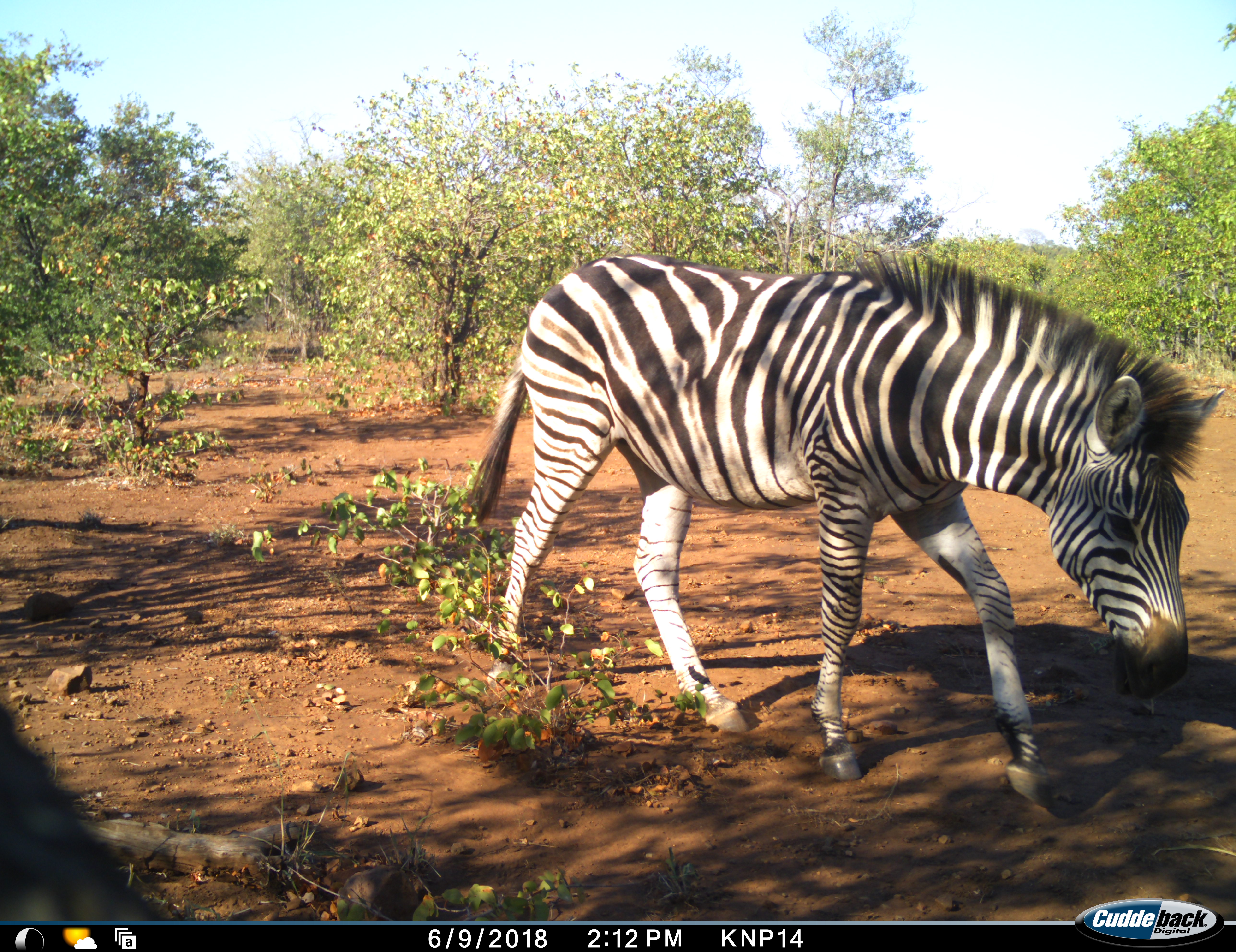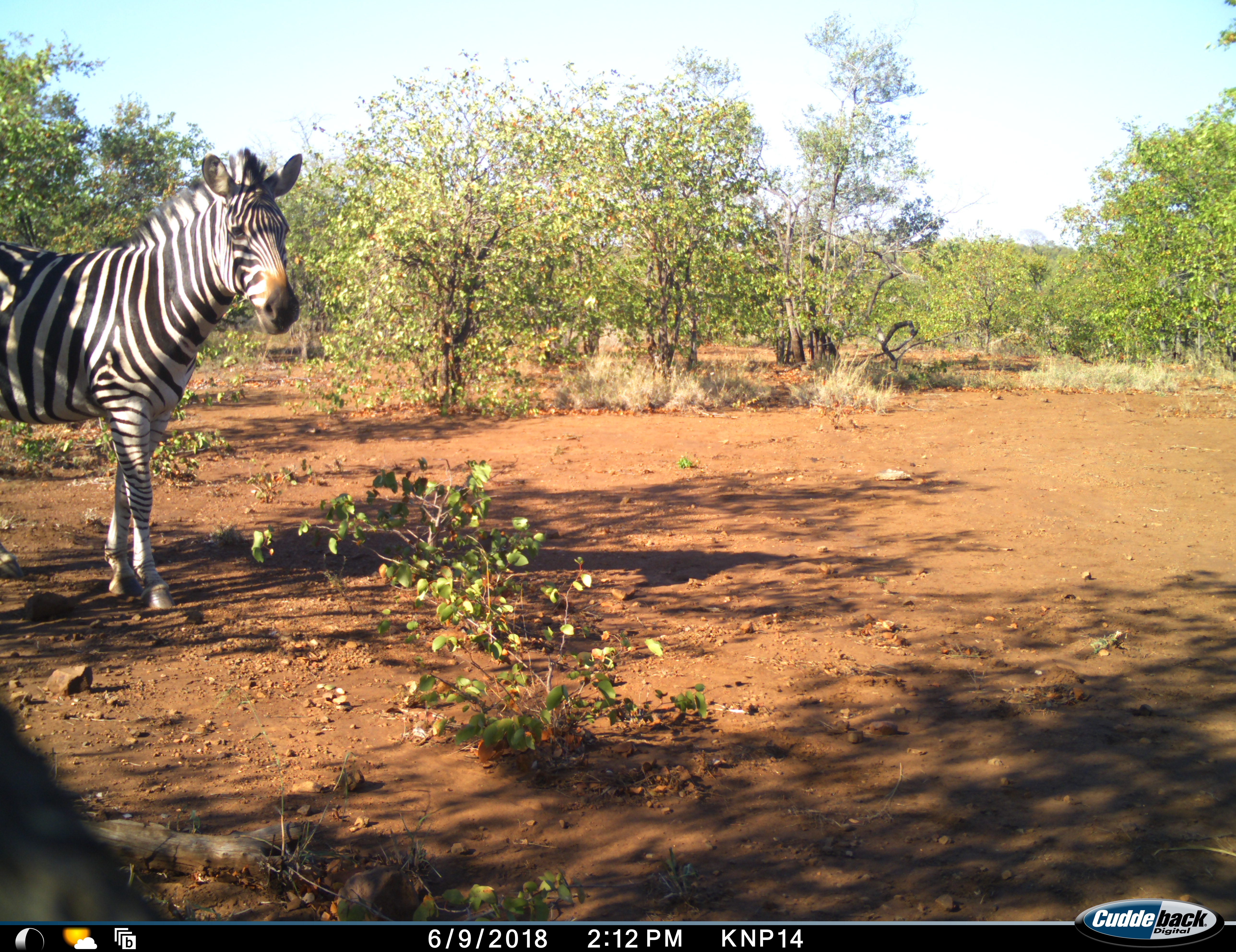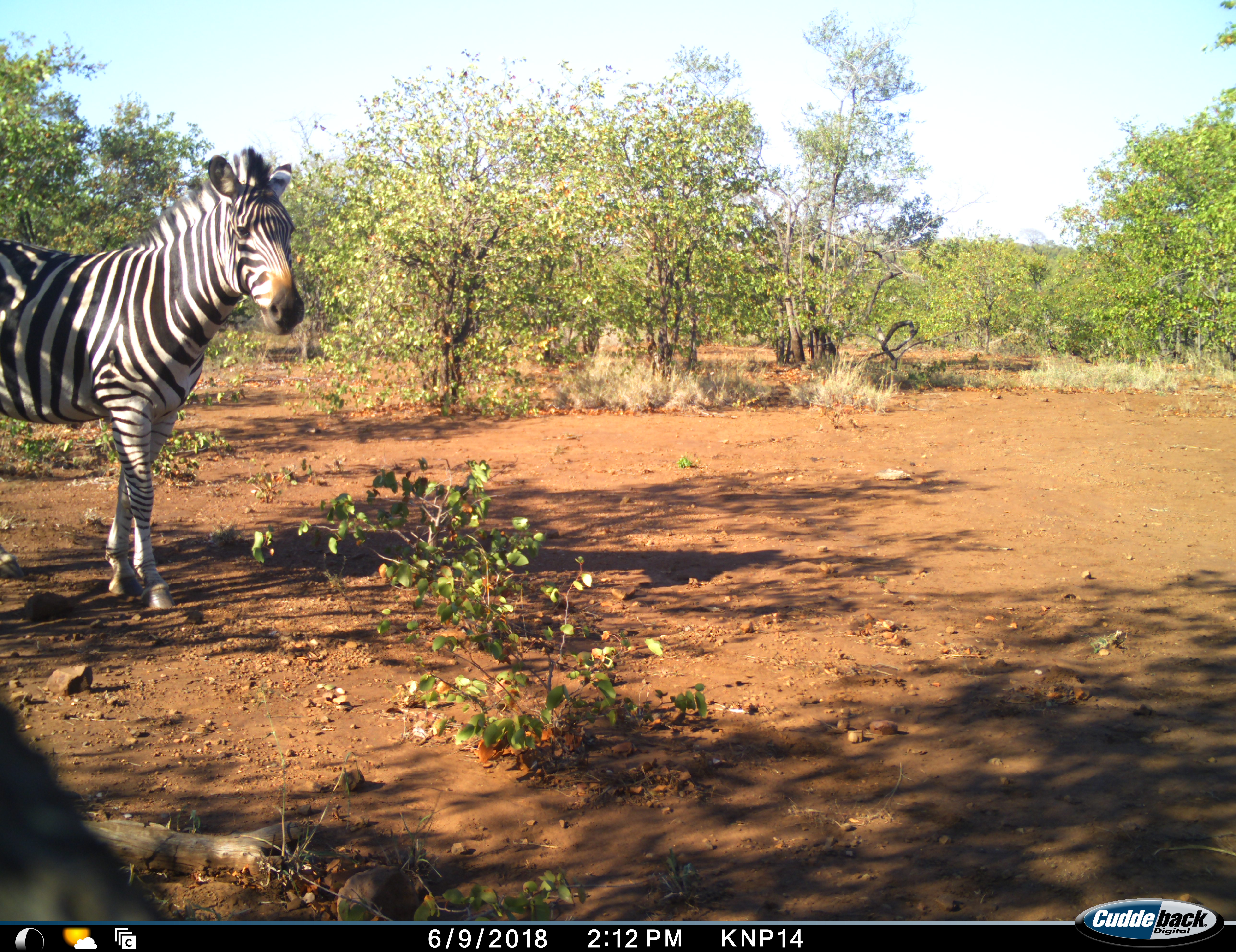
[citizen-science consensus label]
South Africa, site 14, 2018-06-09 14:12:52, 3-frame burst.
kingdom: Animalia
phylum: Chordata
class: Mammalia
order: Perissodactyla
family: Equidae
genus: Equus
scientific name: Equus quagga burchellii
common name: burchell's zebra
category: zebraburchells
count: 1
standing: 10%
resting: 0%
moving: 100%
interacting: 0%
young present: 0%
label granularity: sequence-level